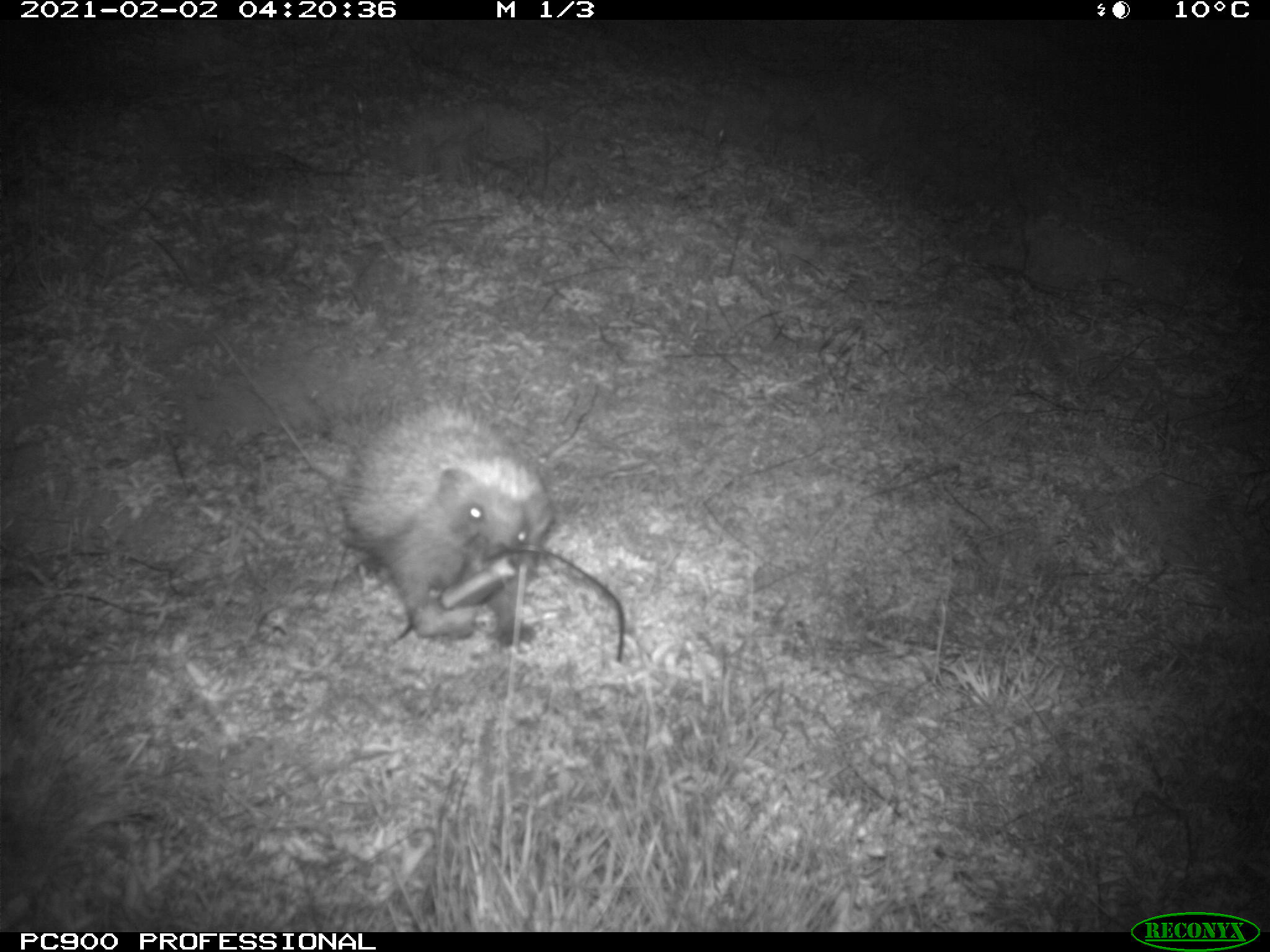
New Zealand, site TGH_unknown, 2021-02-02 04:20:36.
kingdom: Animalia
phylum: Chordata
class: Mammalia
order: Eulipotyphla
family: Erinaceidae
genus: Erinaceus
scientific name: Erinaceus europaeus europaeus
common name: european hedgehog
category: hedgehog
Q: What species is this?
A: Hedgehog (european hedgehog) (Erinaceus europaeus europaeus).